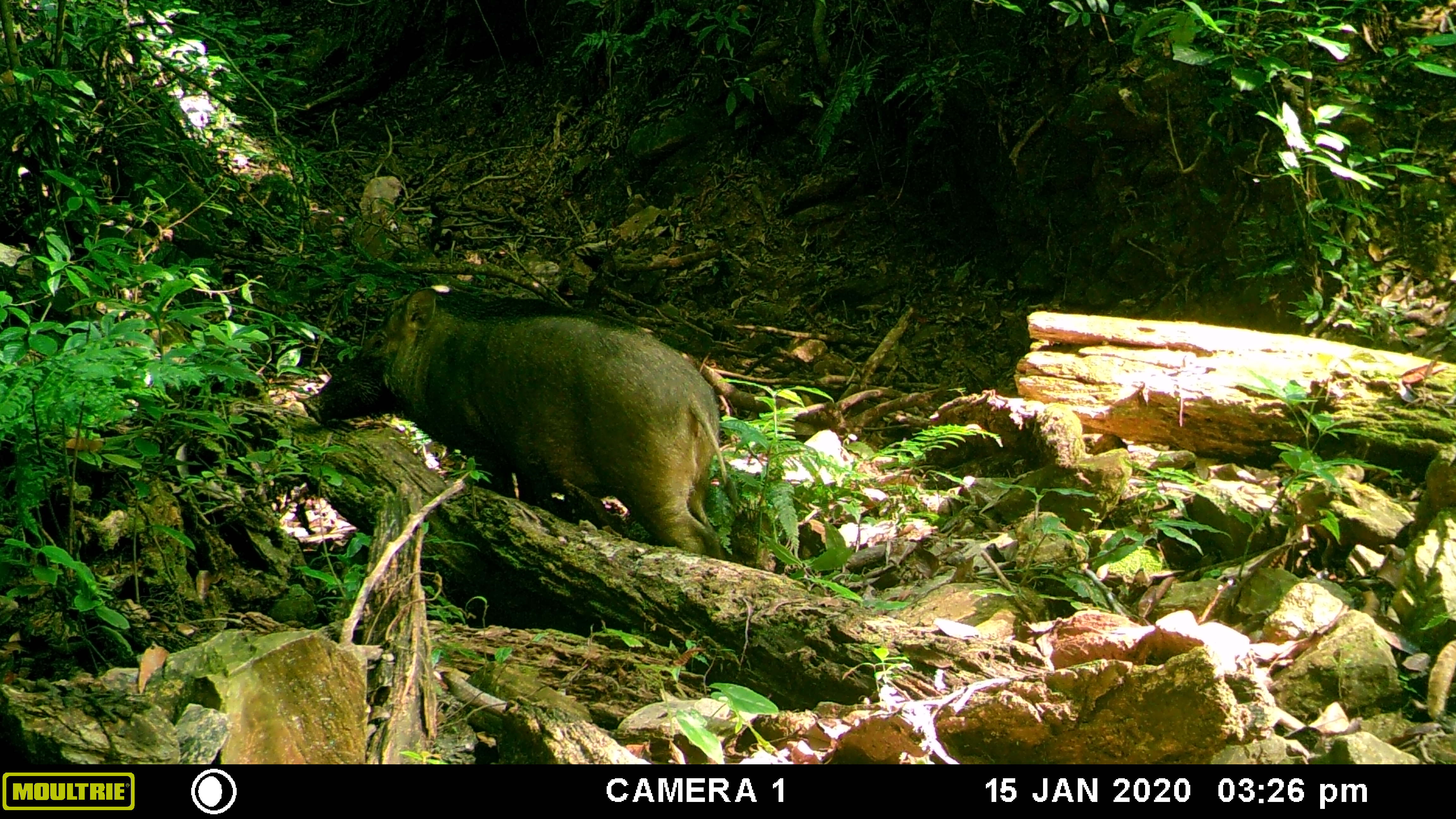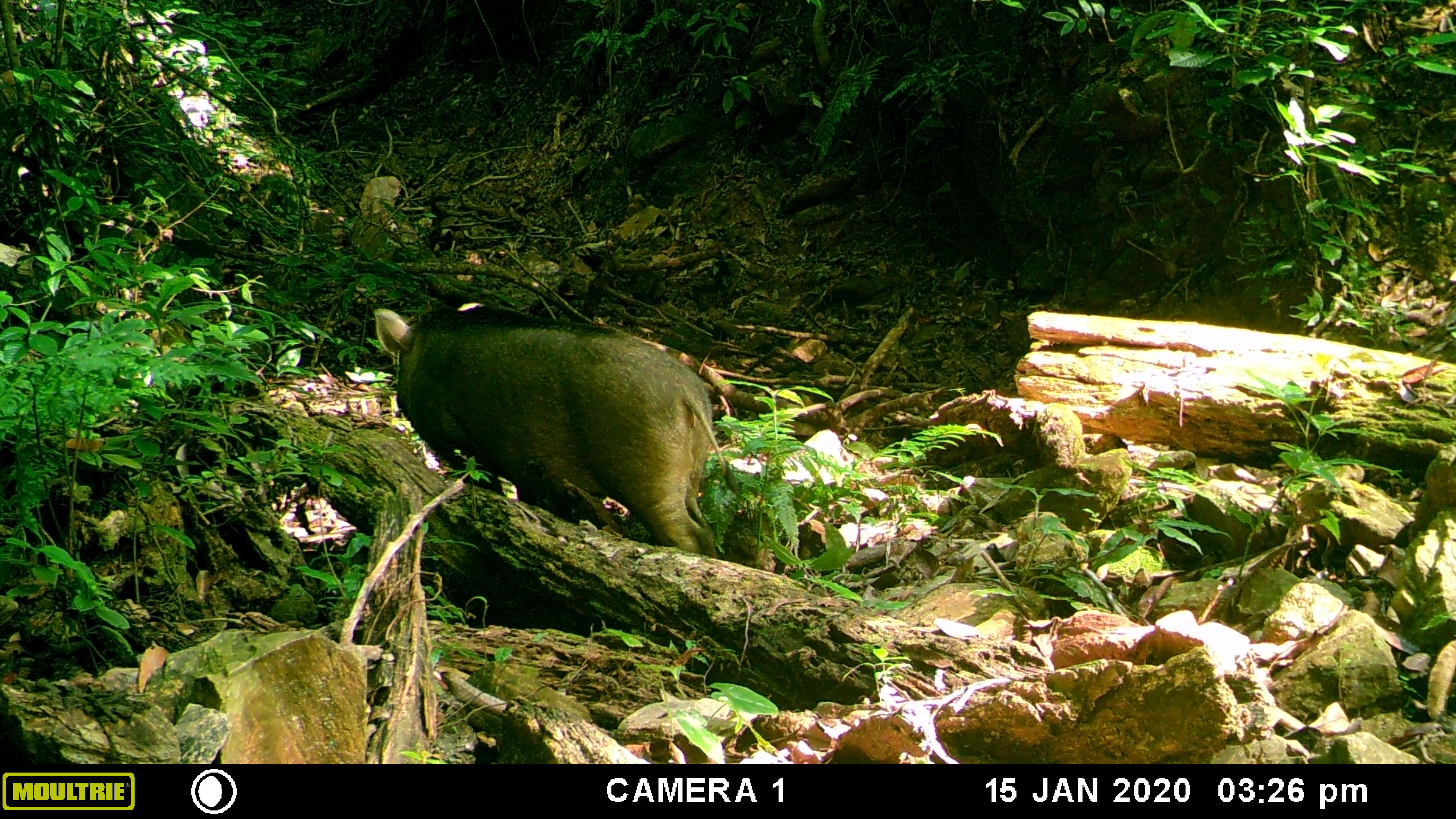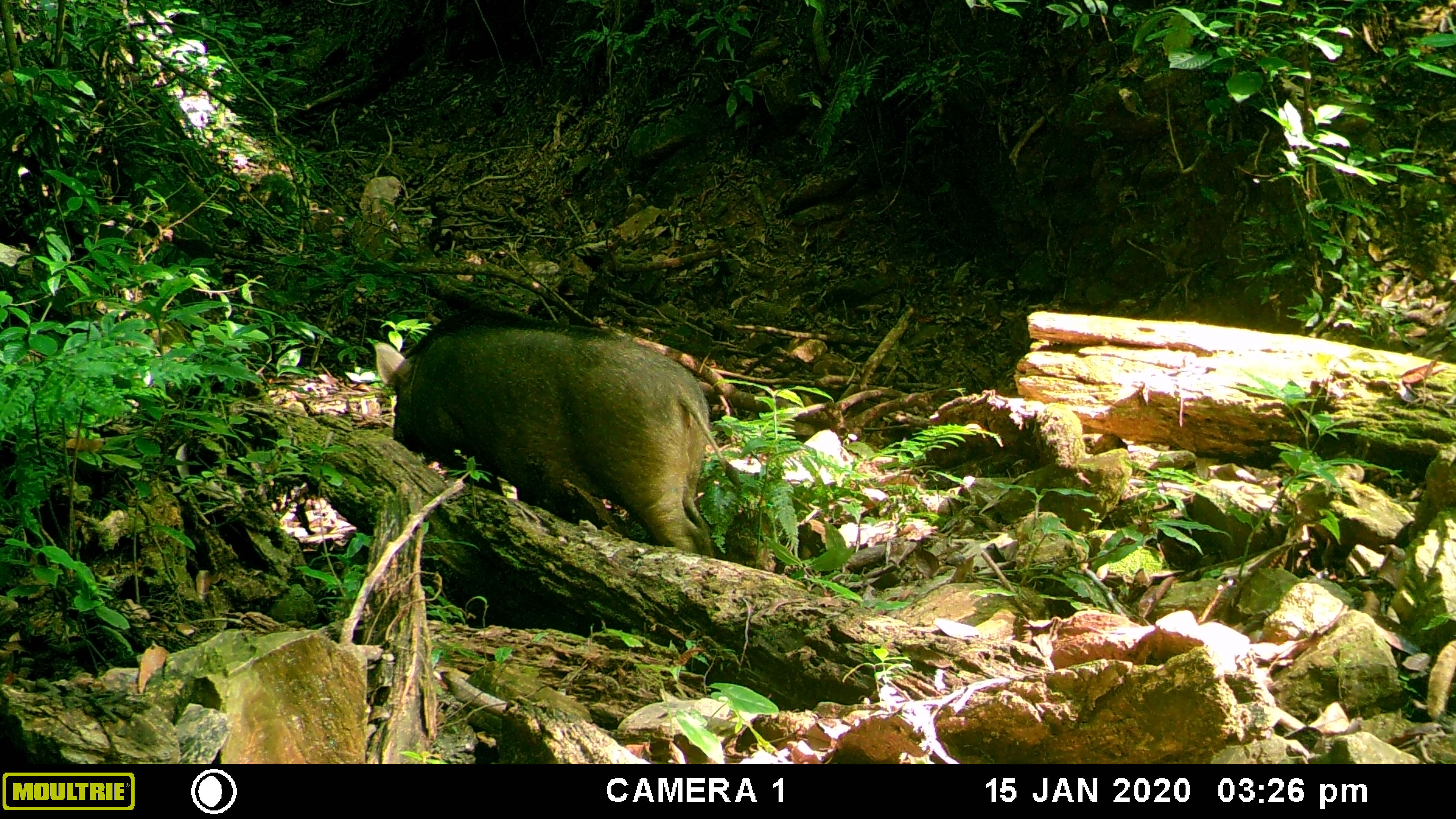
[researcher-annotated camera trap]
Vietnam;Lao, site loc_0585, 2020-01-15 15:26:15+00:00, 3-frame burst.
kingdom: Animalia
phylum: Chordata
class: Mammalia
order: Artiodactyla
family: Suidae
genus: Sus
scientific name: Sus scrofa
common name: eurasian wild pig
Eurasian wild pig (Sus scrofa). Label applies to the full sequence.